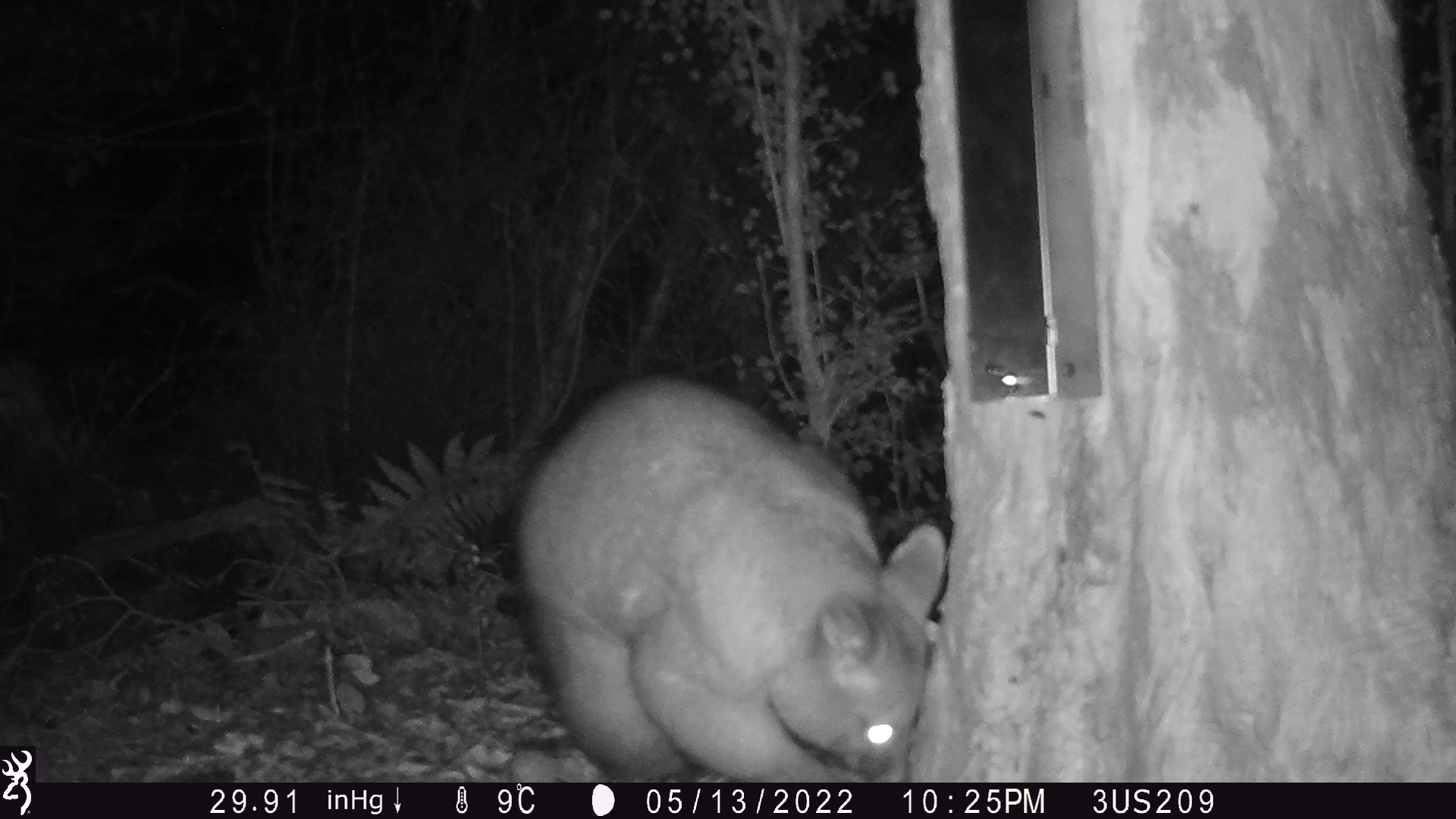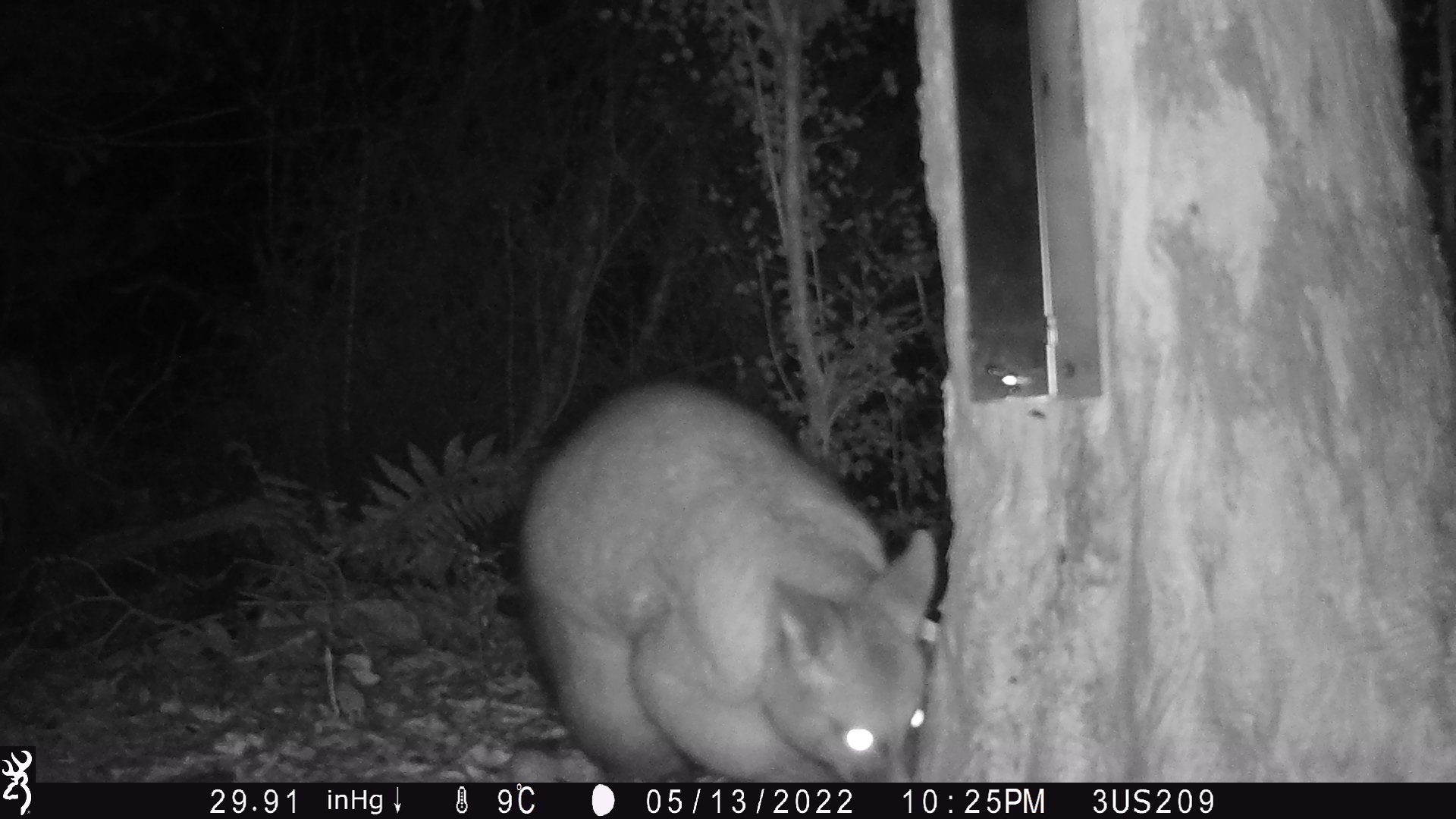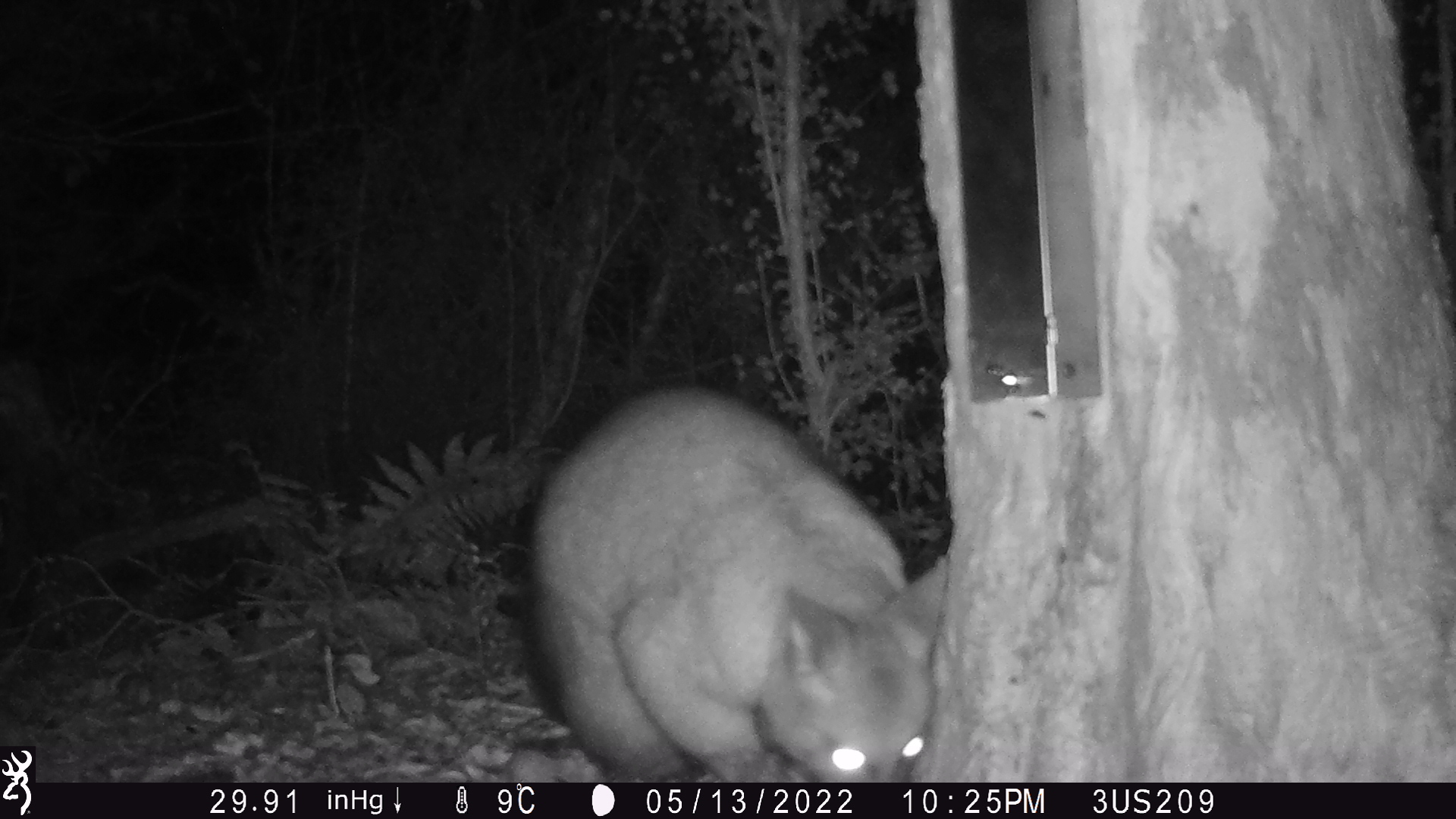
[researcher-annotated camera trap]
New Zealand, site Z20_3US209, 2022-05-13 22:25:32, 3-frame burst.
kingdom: Animalia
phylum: Chordata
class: Mammalia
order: Diprotodontia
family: Phalangeridae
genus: Trichosurus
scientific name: Trichosurus vulpecula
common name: common brushtail possum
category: possum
Possum (common brushtail possum) (Trichosurus vulpecula).